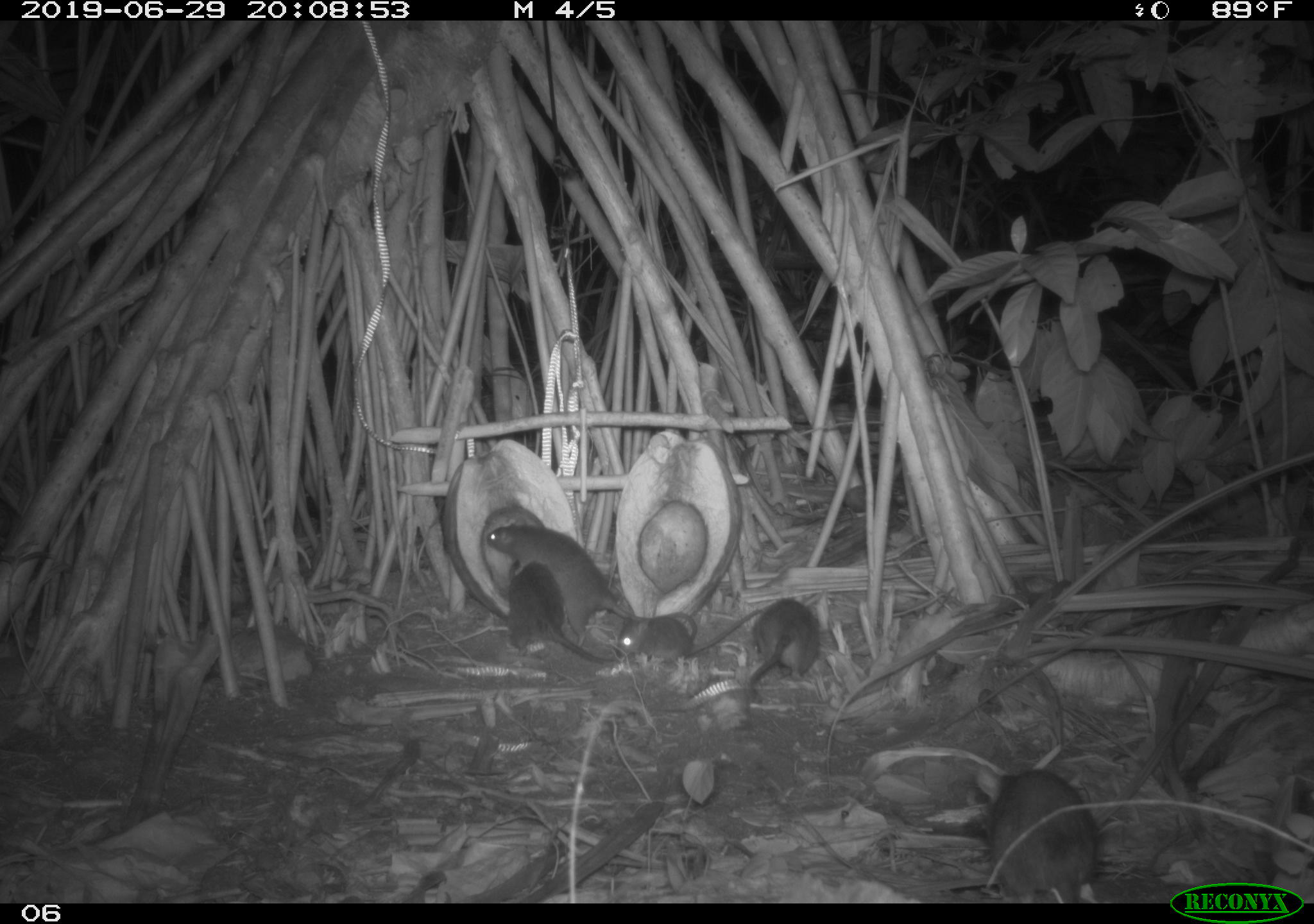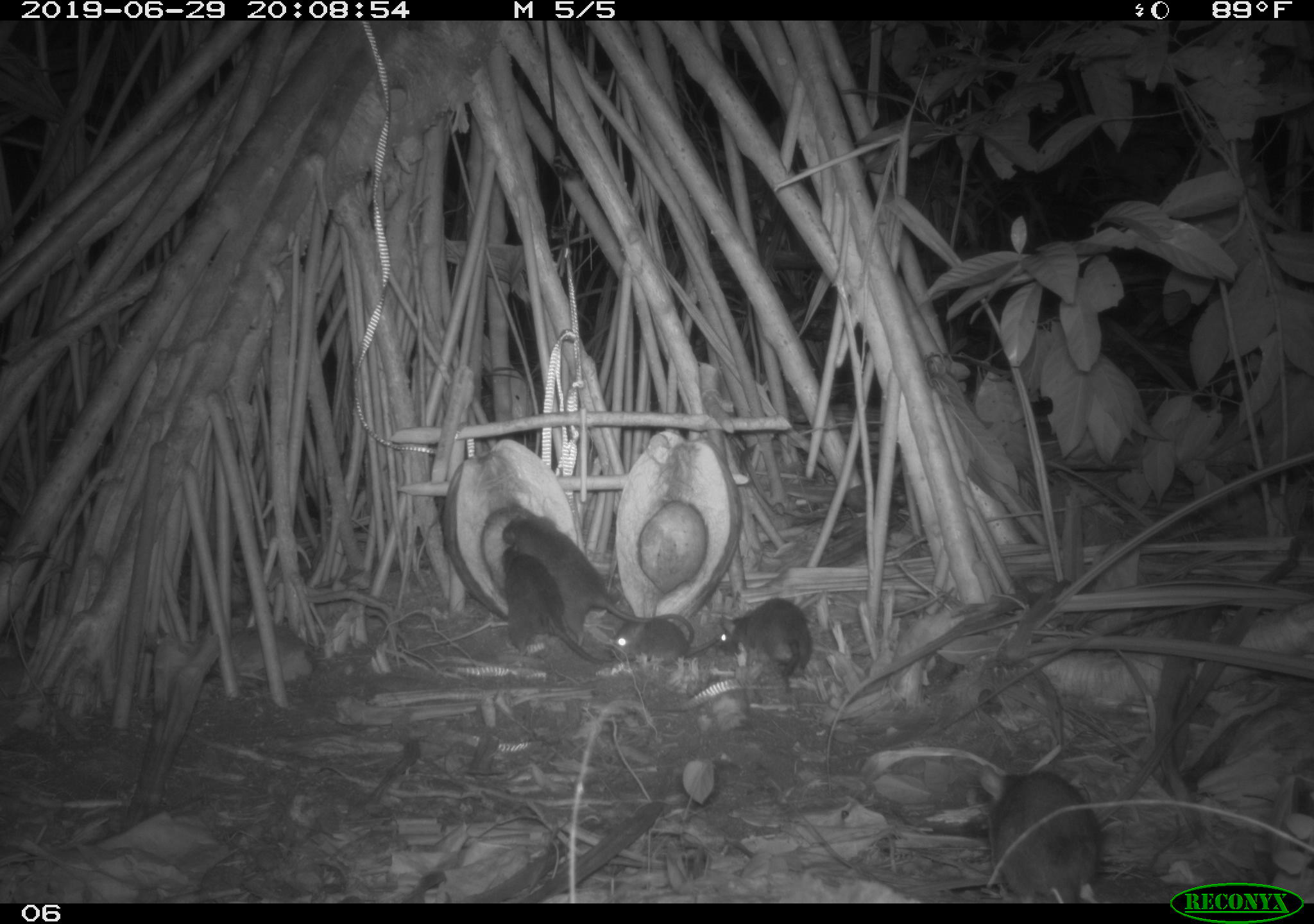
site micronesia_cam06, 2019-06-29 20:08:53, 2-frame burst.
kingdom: Animalia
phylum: Chordata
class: Mammalia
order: Rodentia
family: Muridae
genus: Rattus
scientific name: Rattus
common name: rat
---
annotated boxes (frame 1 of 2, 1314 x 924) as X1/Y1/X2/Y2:
rat: 482/520/702/654; 972/753/1107/902; 506/556/628/667; 745/595/825/714; 618/607/765/665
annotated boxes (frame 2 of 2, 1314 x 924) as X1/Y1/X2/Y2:
rat: 497/513/701/662; 973/757/1108/905; 498/545/627/672; 708/595/825/687; 613/617/718/674